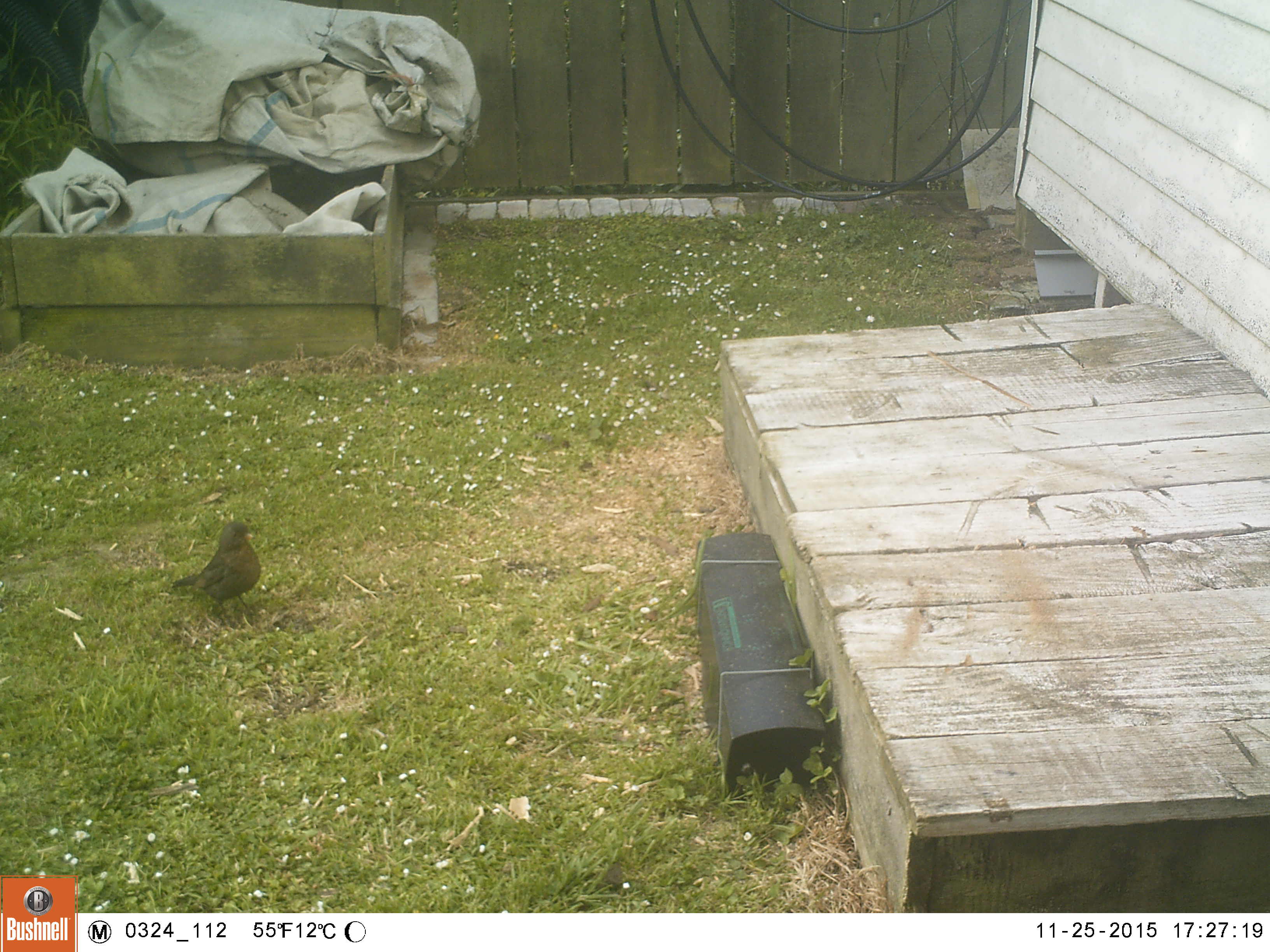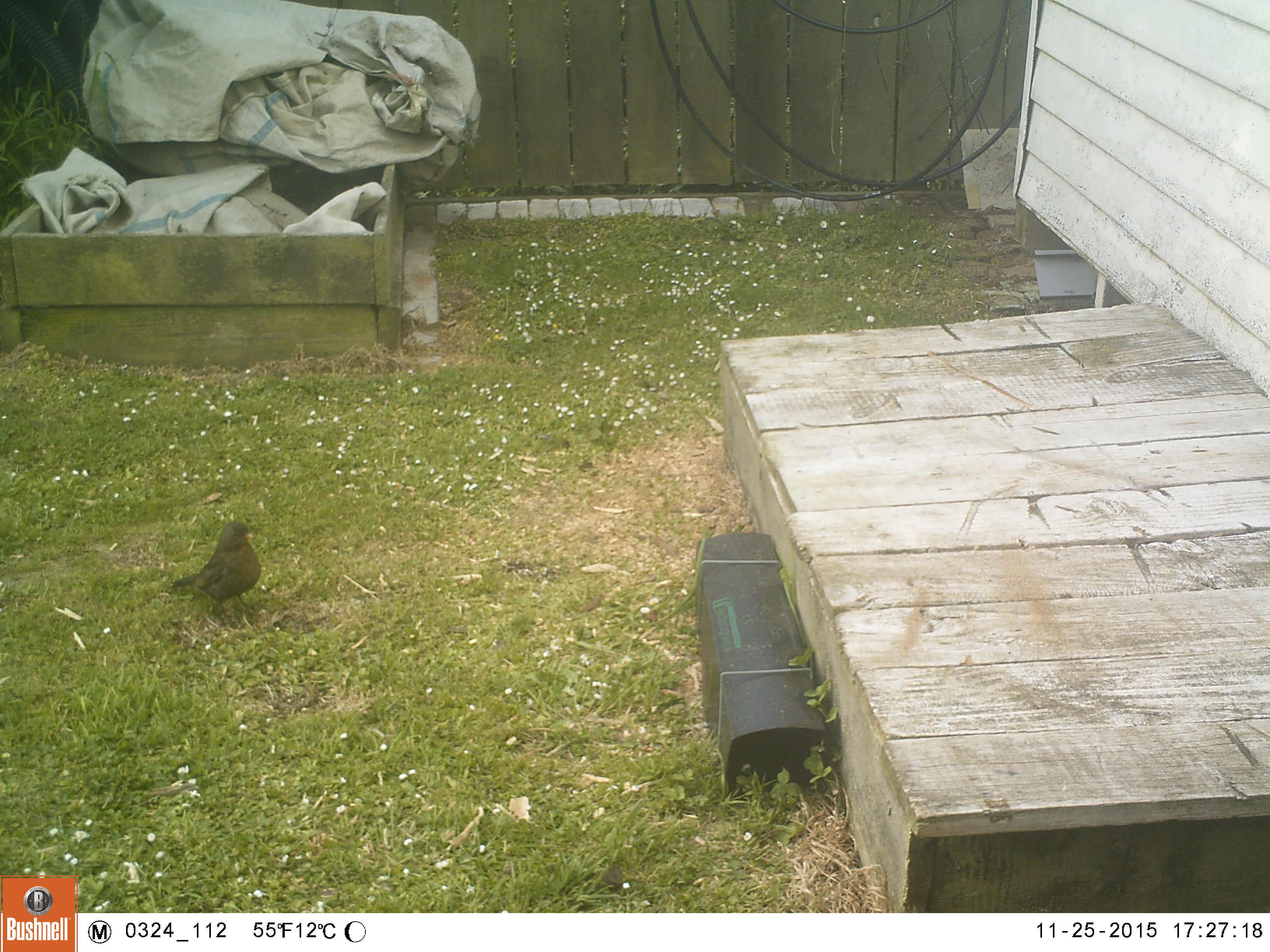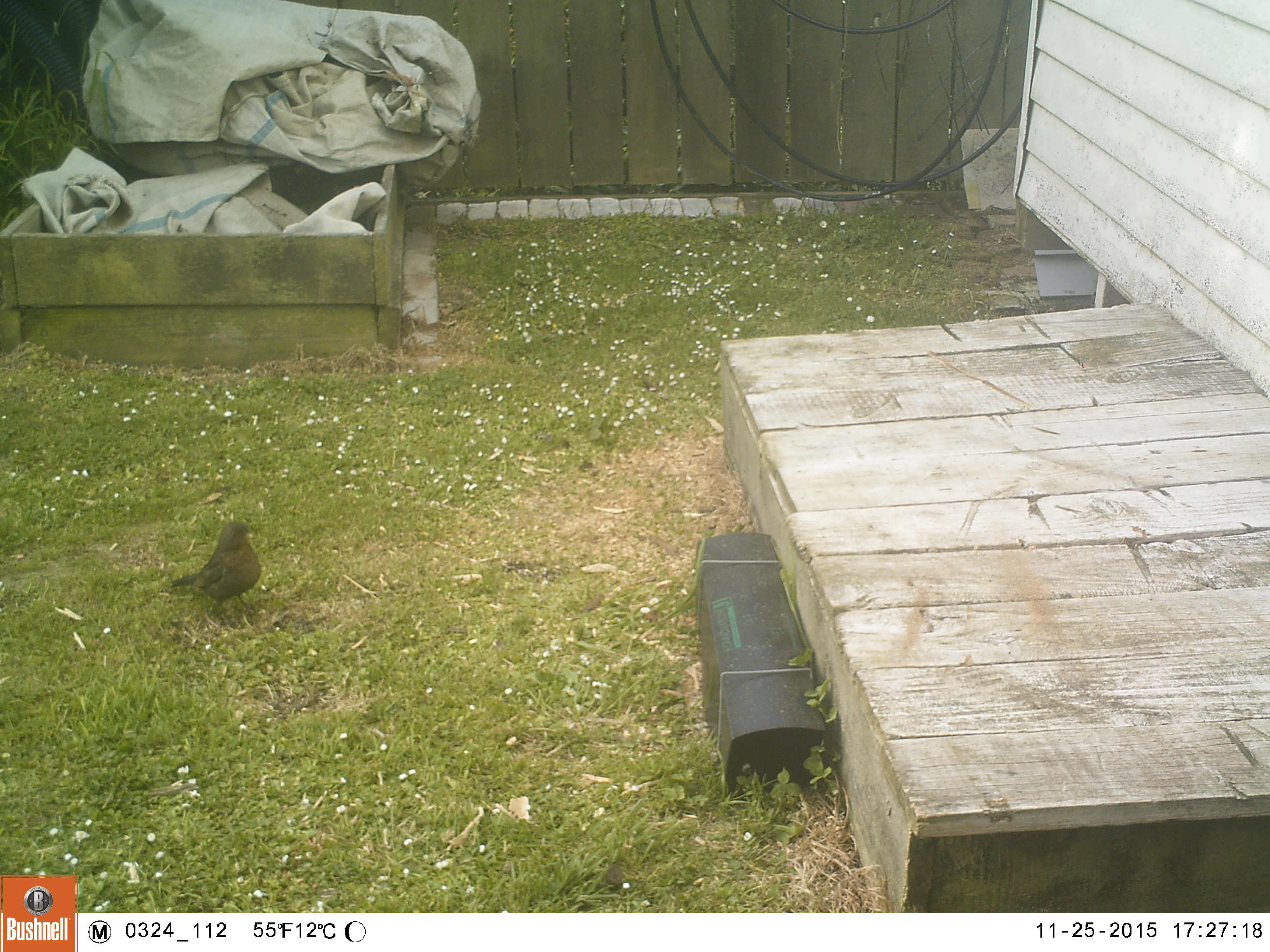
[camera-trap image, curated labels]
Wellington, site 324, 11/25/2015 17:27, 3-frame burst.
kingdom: Animalia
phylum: Chordata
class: Aves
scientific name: Aves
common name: bird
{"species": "bird (Aves)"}